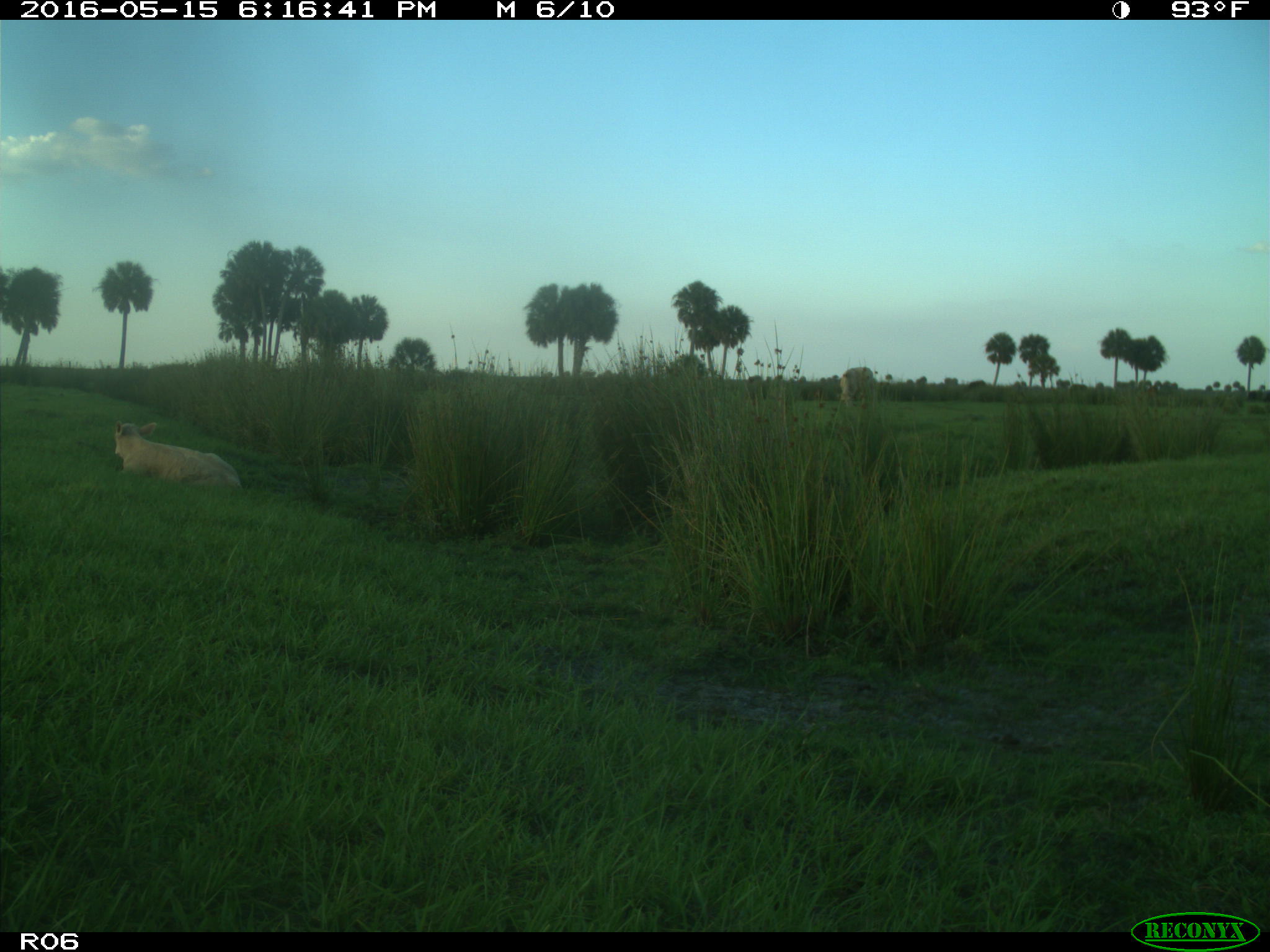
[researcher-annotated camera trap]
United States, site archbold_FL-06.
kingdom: Animalia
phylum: Chordata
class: Mammalia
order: Artiodactyla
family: Bovidae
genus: Bos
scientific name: Bos taurus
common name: domestic cow